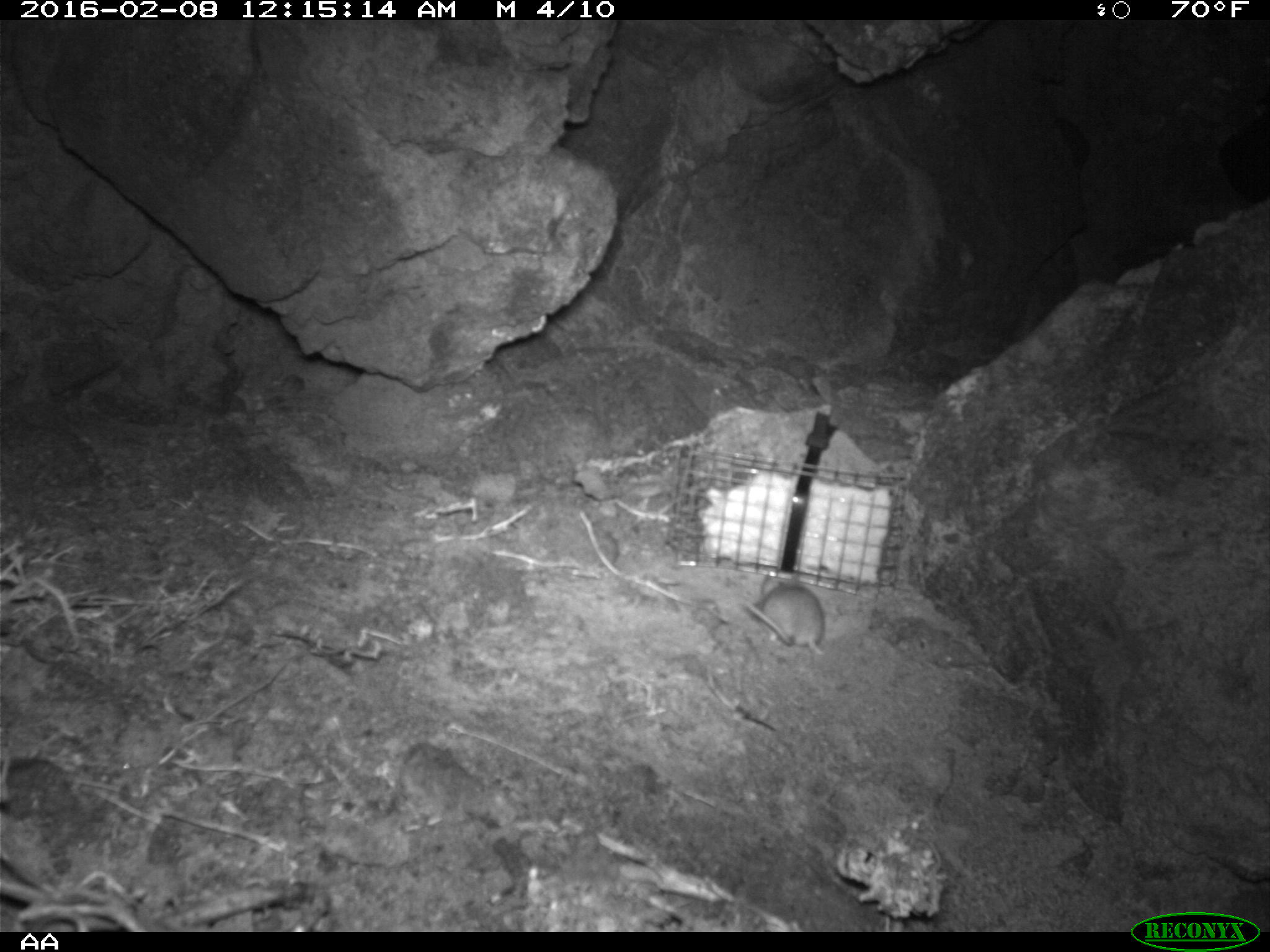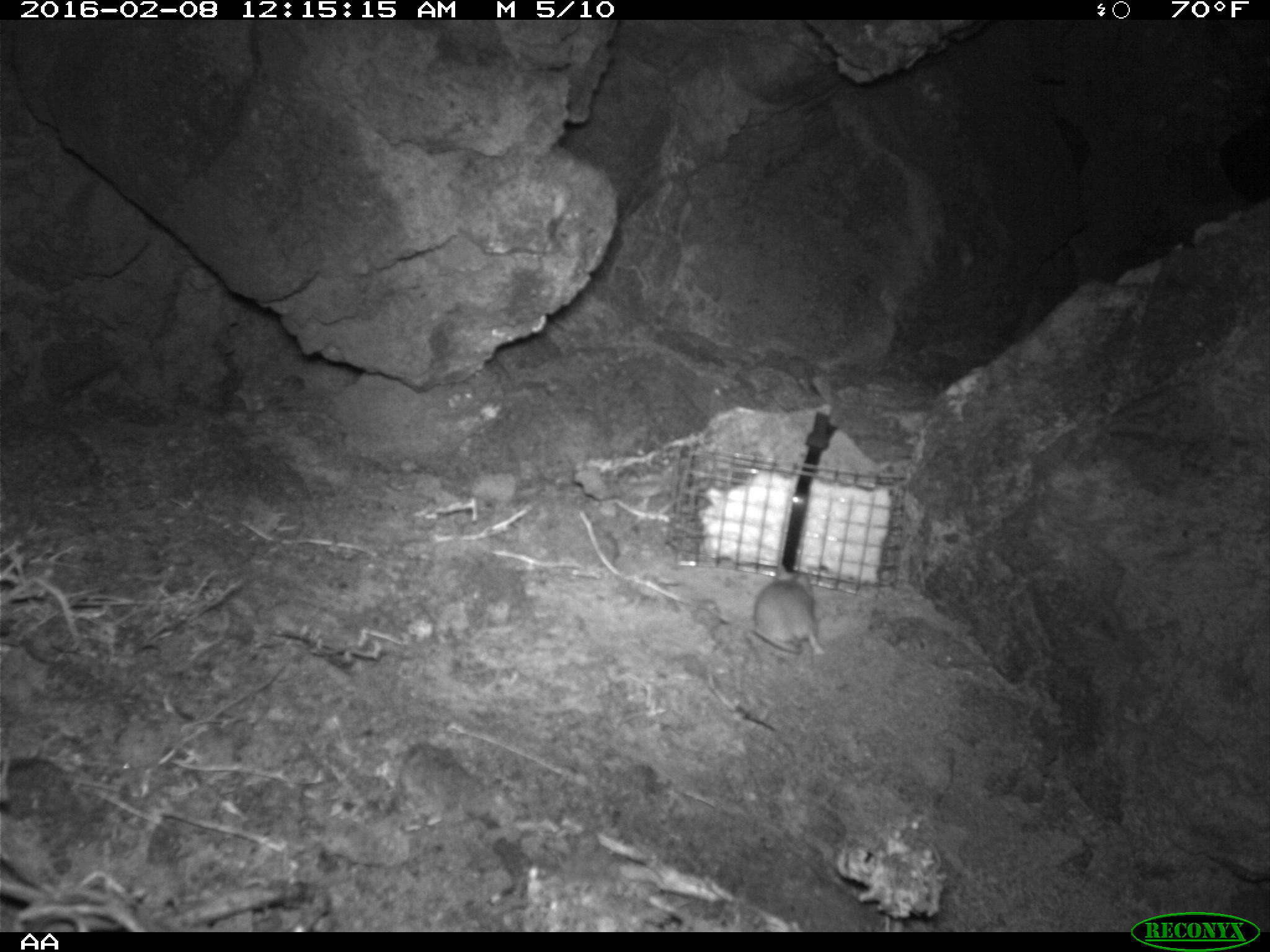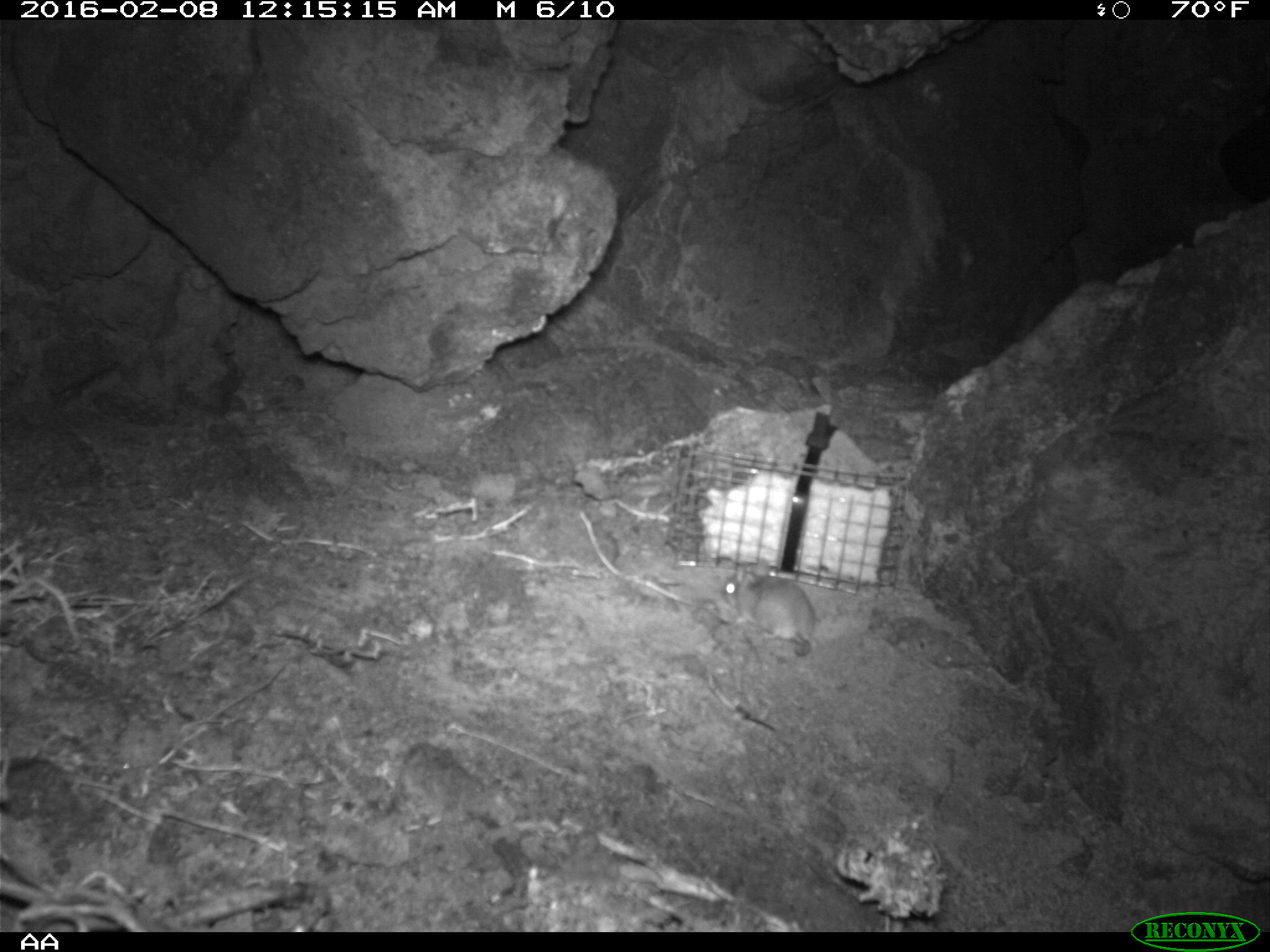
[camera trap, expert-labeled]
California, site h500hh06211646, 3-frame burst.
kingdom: Animalia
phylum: Chordata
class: Mammalia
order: Rodentia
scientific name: Rodentia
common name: rodent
Rodent (Rodentia).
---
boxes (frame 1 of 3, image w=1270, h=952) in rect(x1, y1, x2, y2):
rodent: rect(744, 563, 827, 654)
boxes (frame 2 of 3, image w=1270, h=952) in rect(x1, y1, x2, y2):
rodent: rect(743, 560, 827, 656)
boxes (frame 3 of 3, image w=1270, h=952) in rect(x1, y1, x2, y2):
rodent: rect(719, 558, 813, 656)